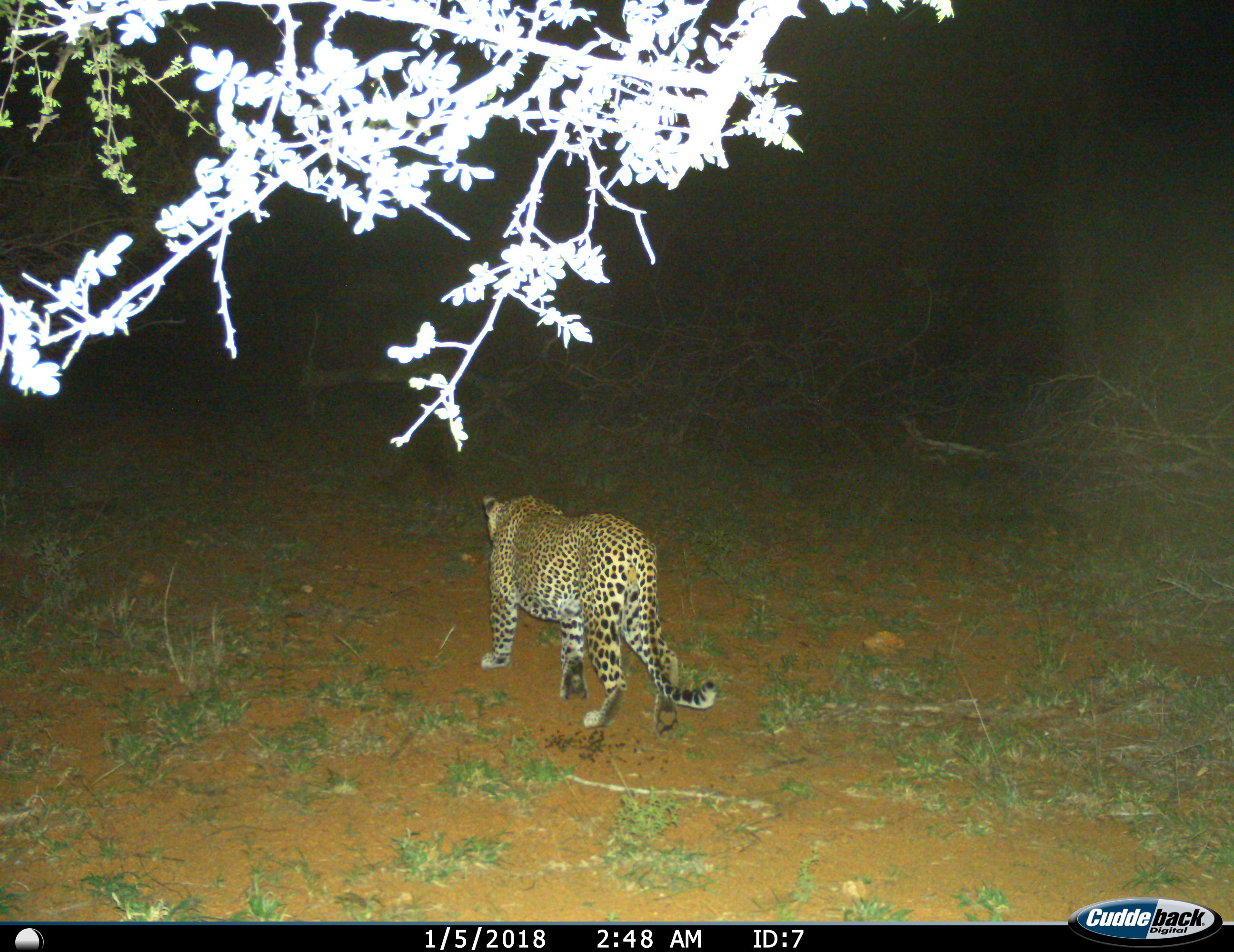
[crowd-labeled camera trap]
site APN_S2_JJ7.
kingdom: Animalia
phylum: Chordata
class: Mammalia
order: Carnivora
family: Felidae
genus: Panthera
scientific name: Panthera pardus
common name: leopard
Leopard (Panthera pardus), count 1. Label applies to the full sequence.